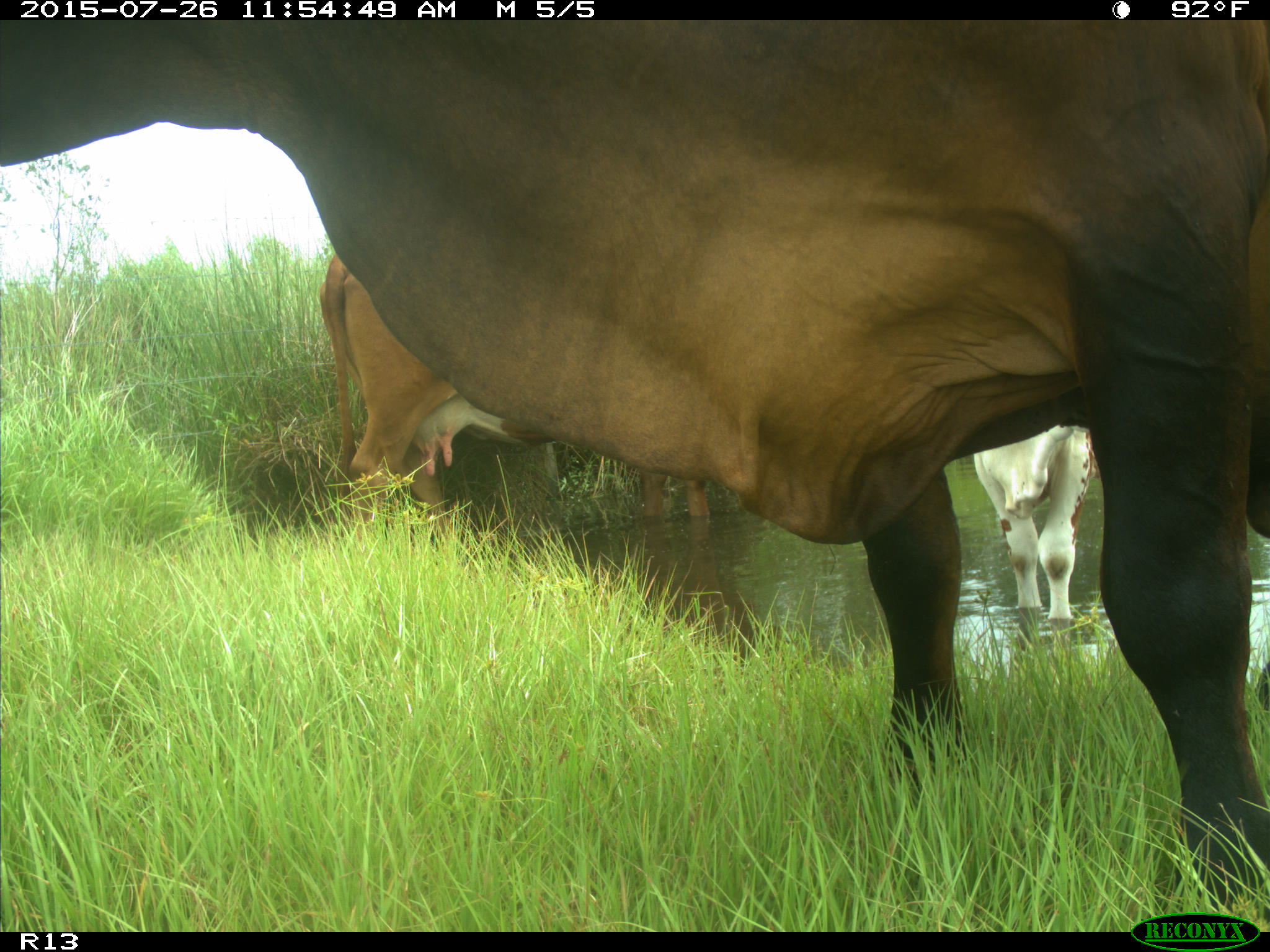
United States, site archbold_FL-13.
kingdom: Animalia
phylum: Chordata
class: Mammalia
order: Artiodactyla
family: Bovidae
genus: Bos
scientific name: Bos taurus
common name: domestic cow